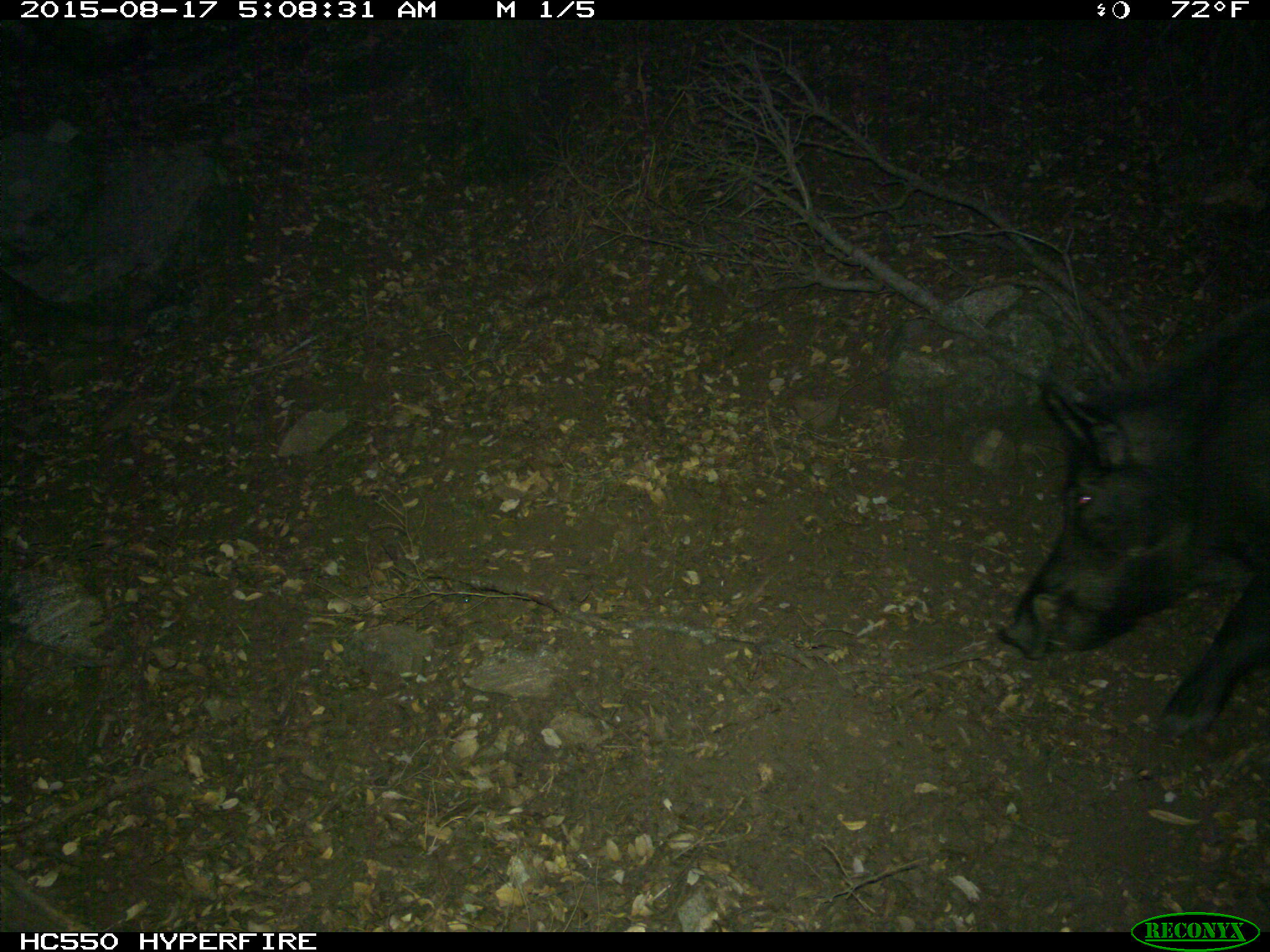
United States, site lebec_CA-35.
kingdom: Animalia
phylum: Chordata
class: Mammalia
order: Artiodactyla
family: Suidae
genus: Sus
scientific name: Sus scrofa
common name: wild boar